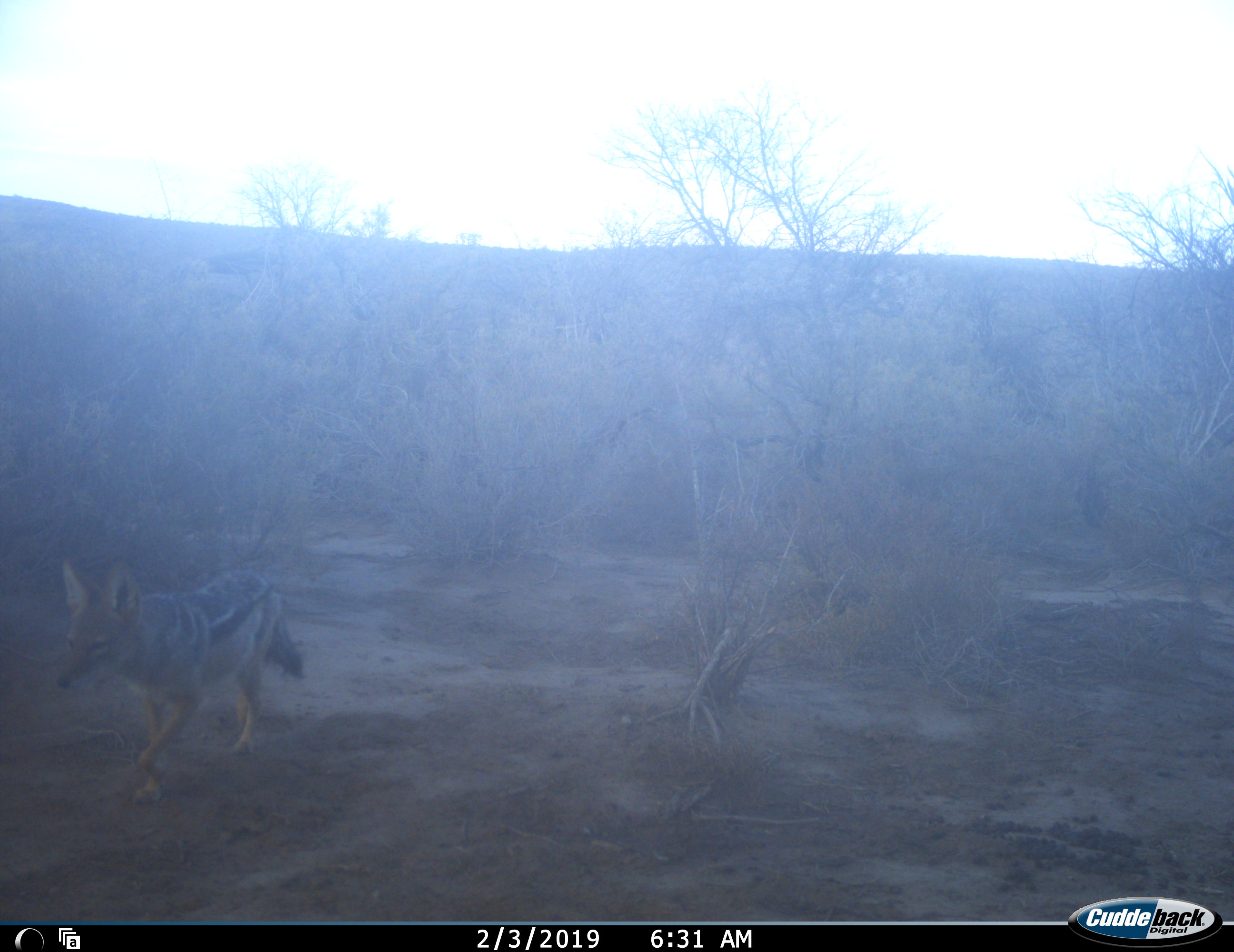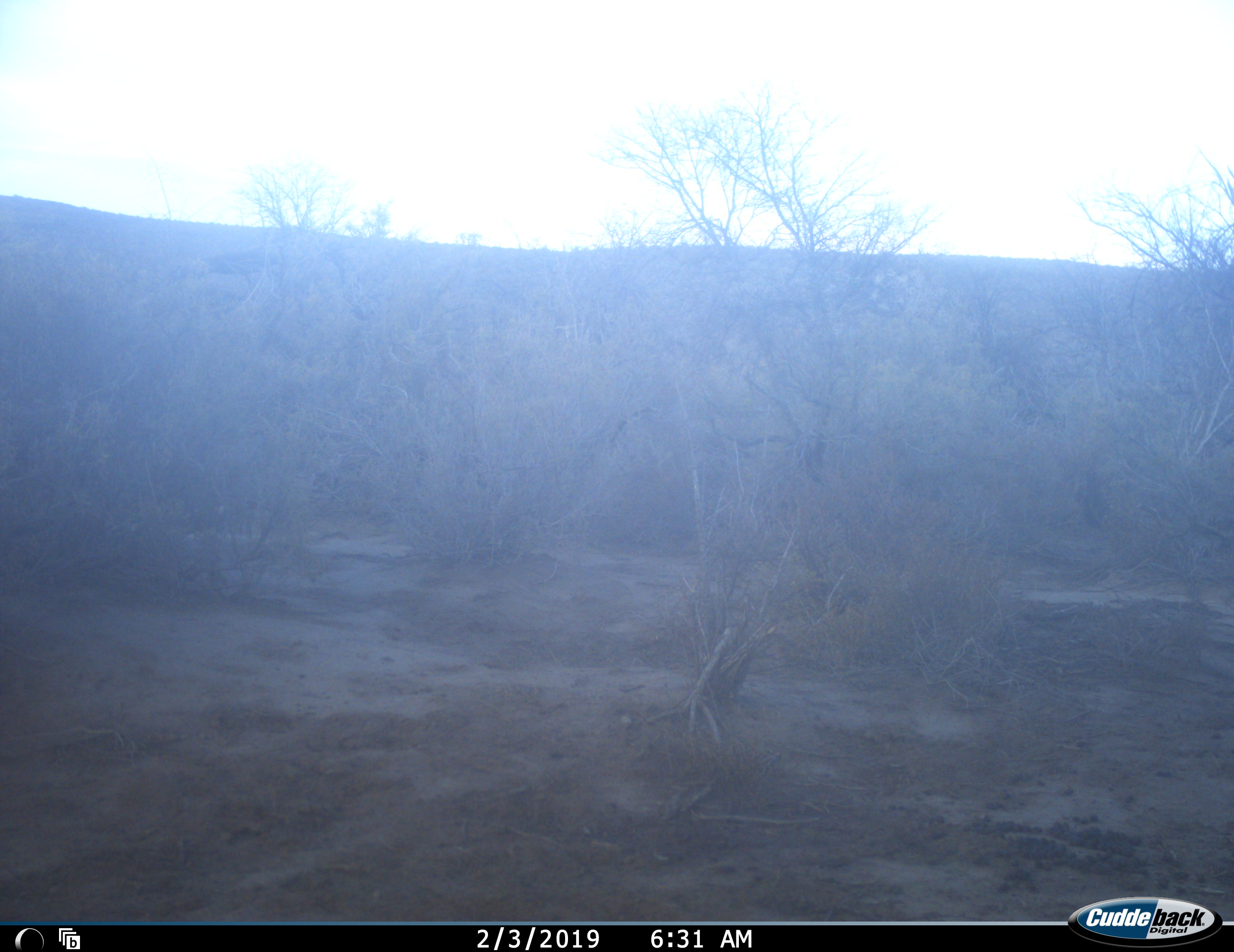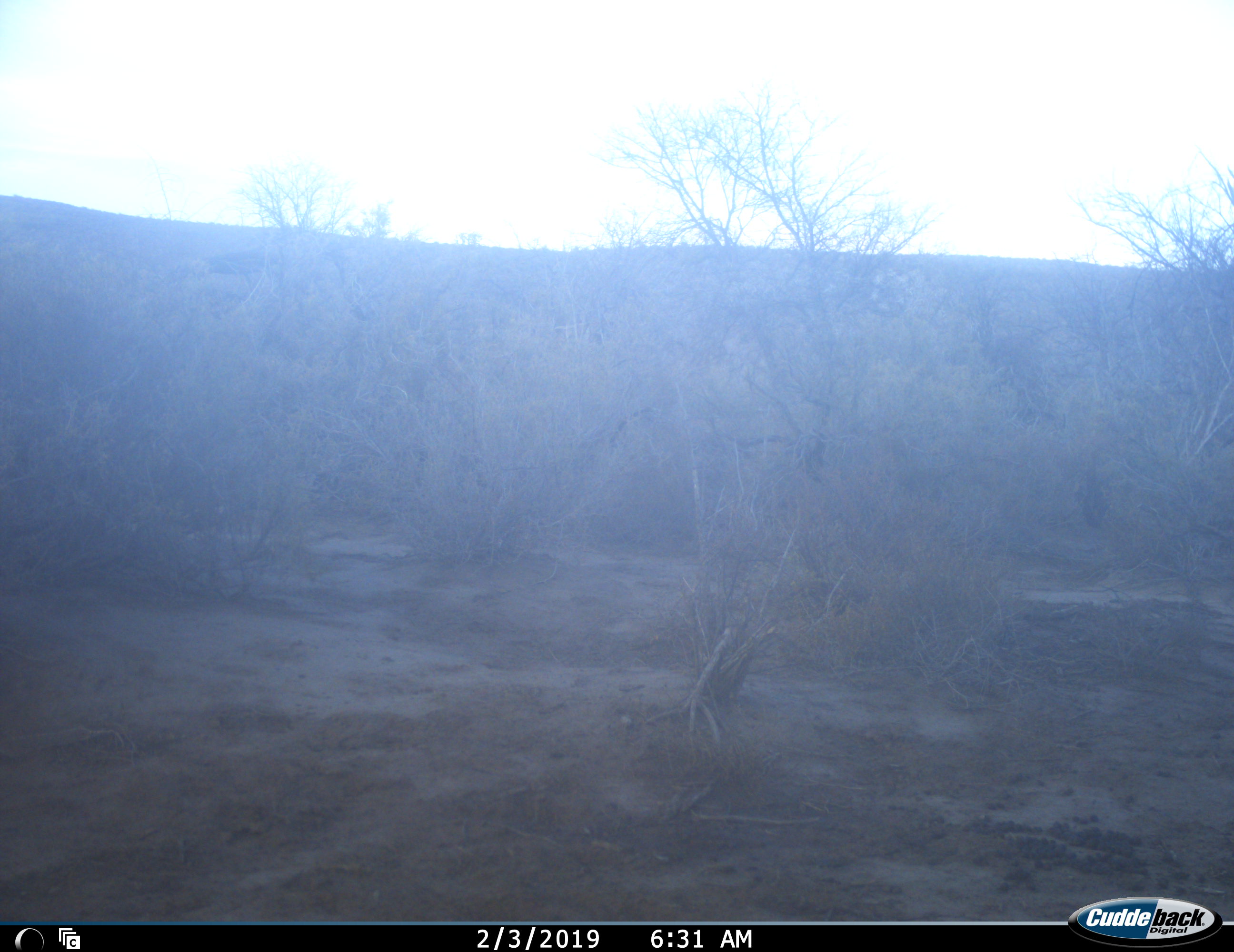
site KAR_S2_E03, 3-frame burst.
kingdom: Animalia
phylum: Chordata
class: Mammalia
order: Carnivora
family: Canidae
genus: Lupulella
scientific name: Lupulella mesomelas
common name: black-backed jackal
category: jackalblackbacked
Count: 1.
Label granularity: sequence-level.